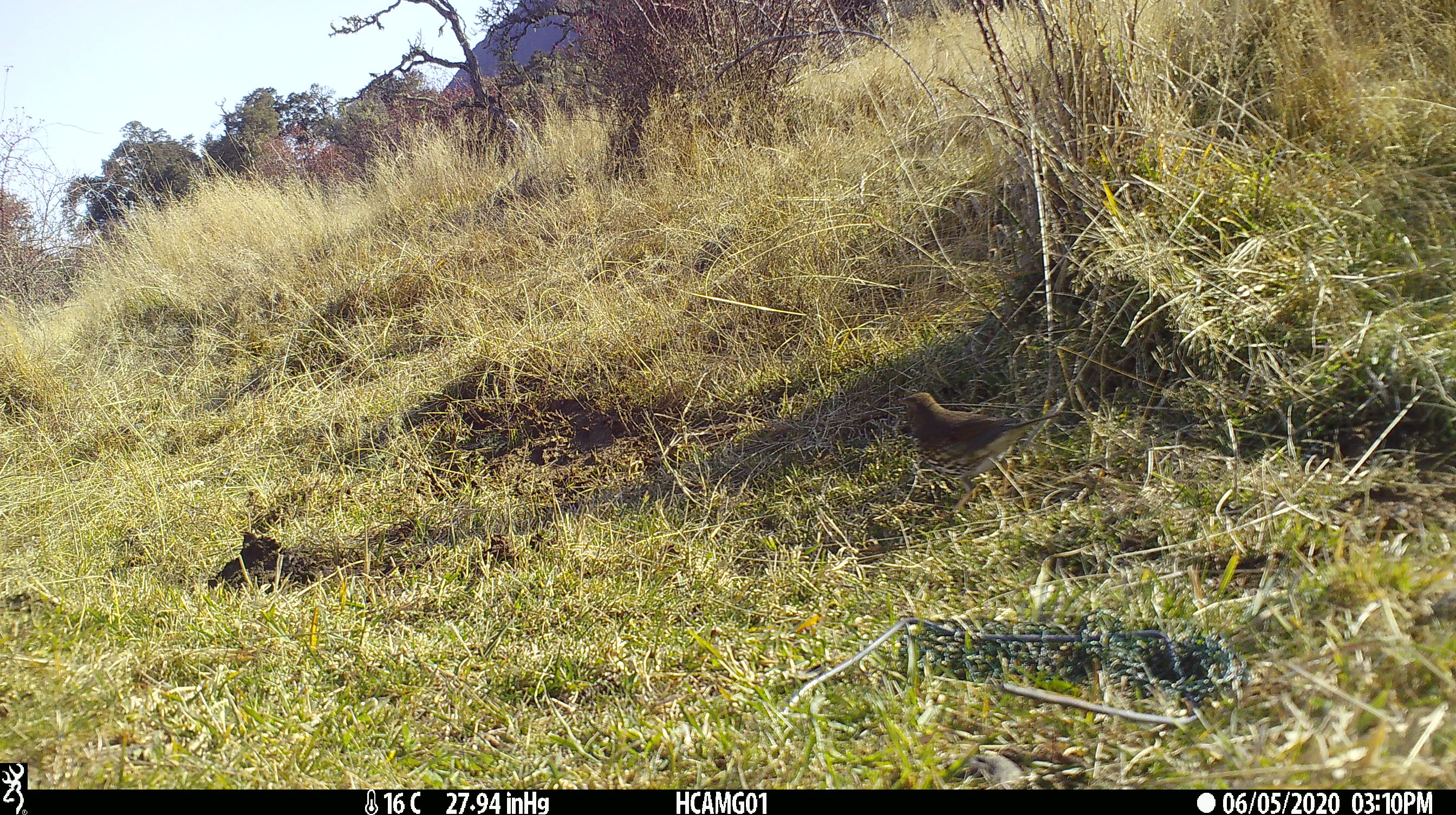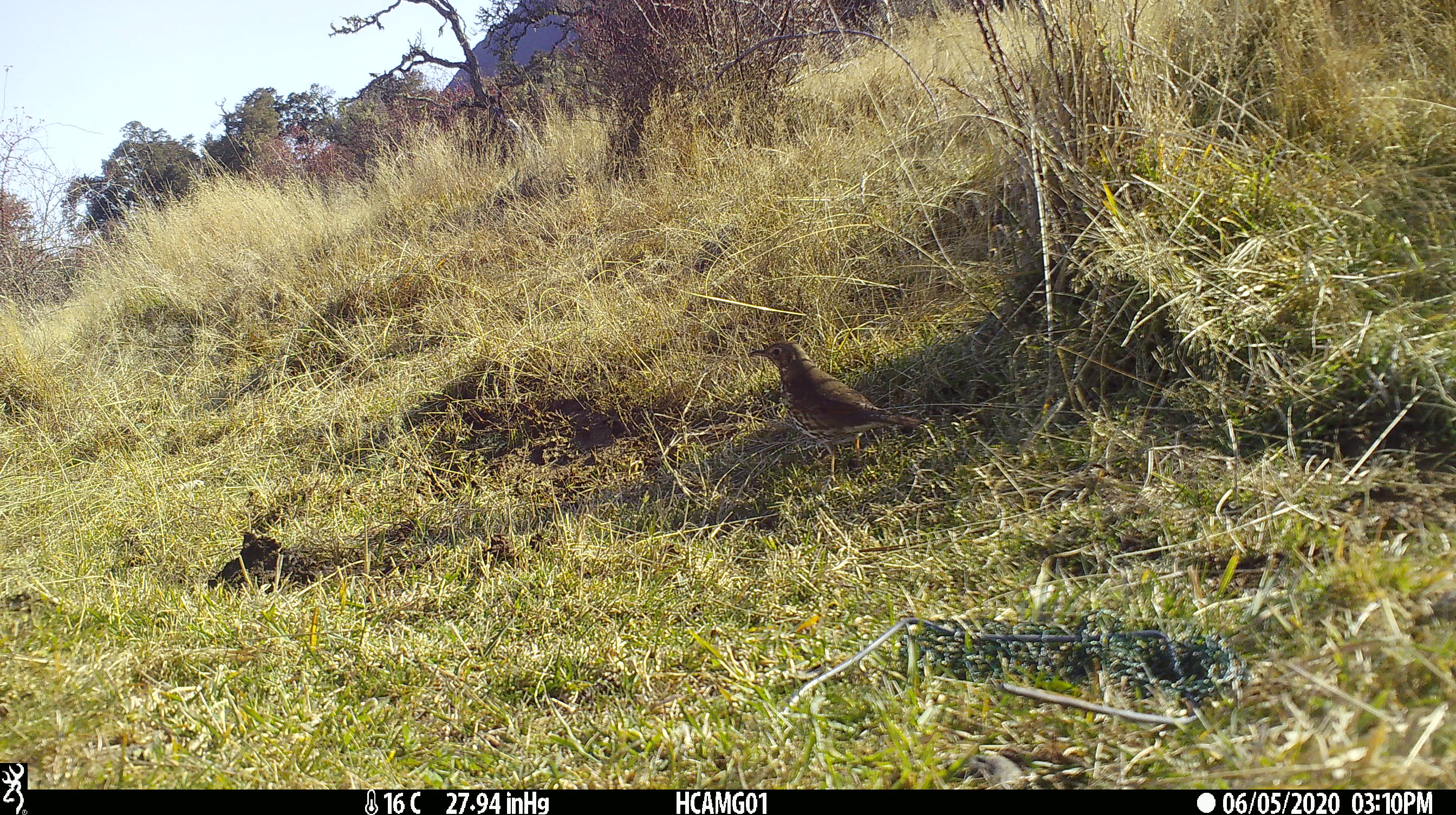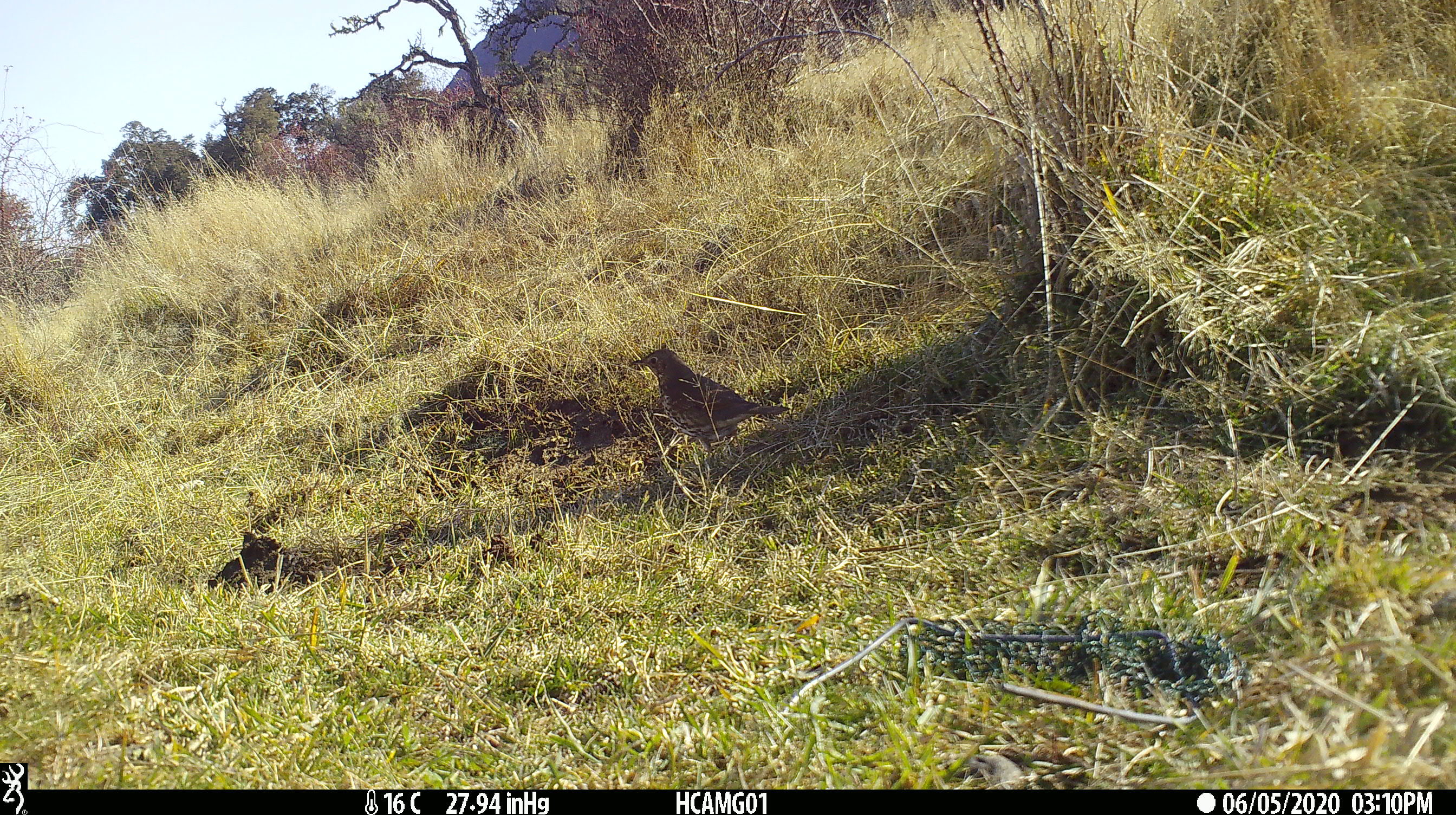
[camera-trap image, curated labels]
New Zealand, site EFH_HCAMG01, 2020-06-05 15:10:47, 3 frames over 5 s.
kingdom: Animalia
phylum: Chordata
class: Aves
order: Passeriformes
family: Turdidae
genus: Turdus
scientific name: Turdus philomelos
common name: song thrush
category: thrush